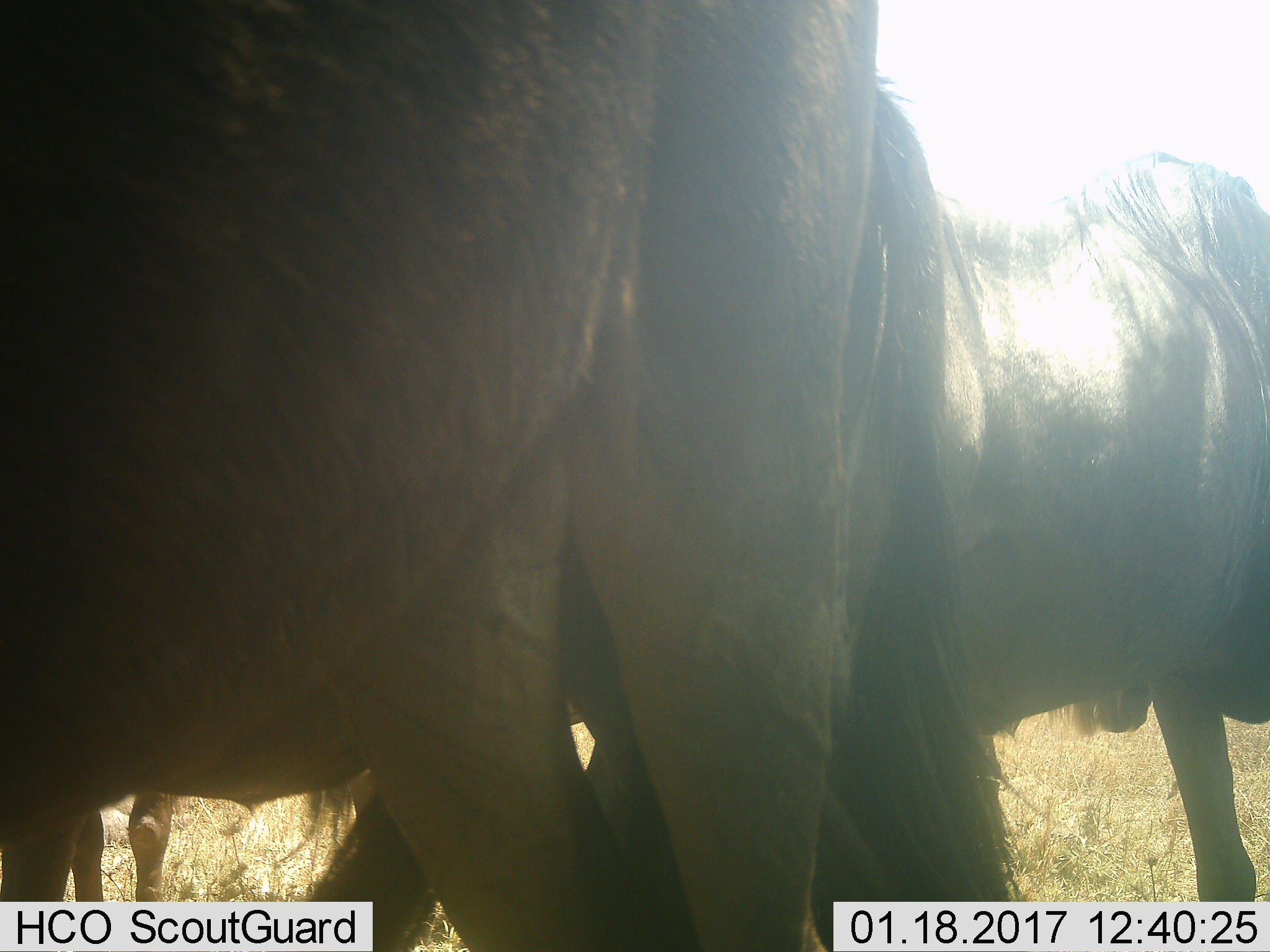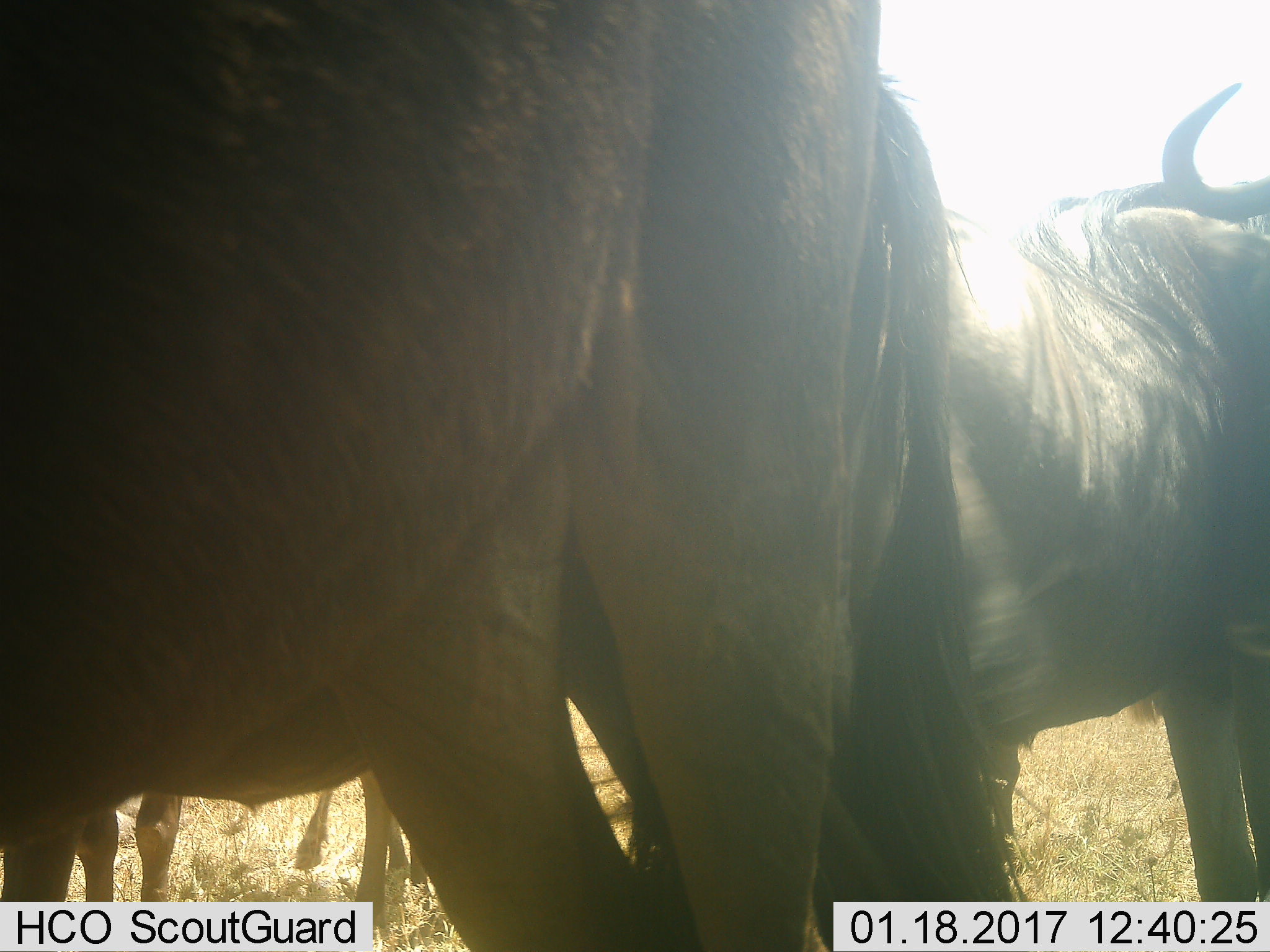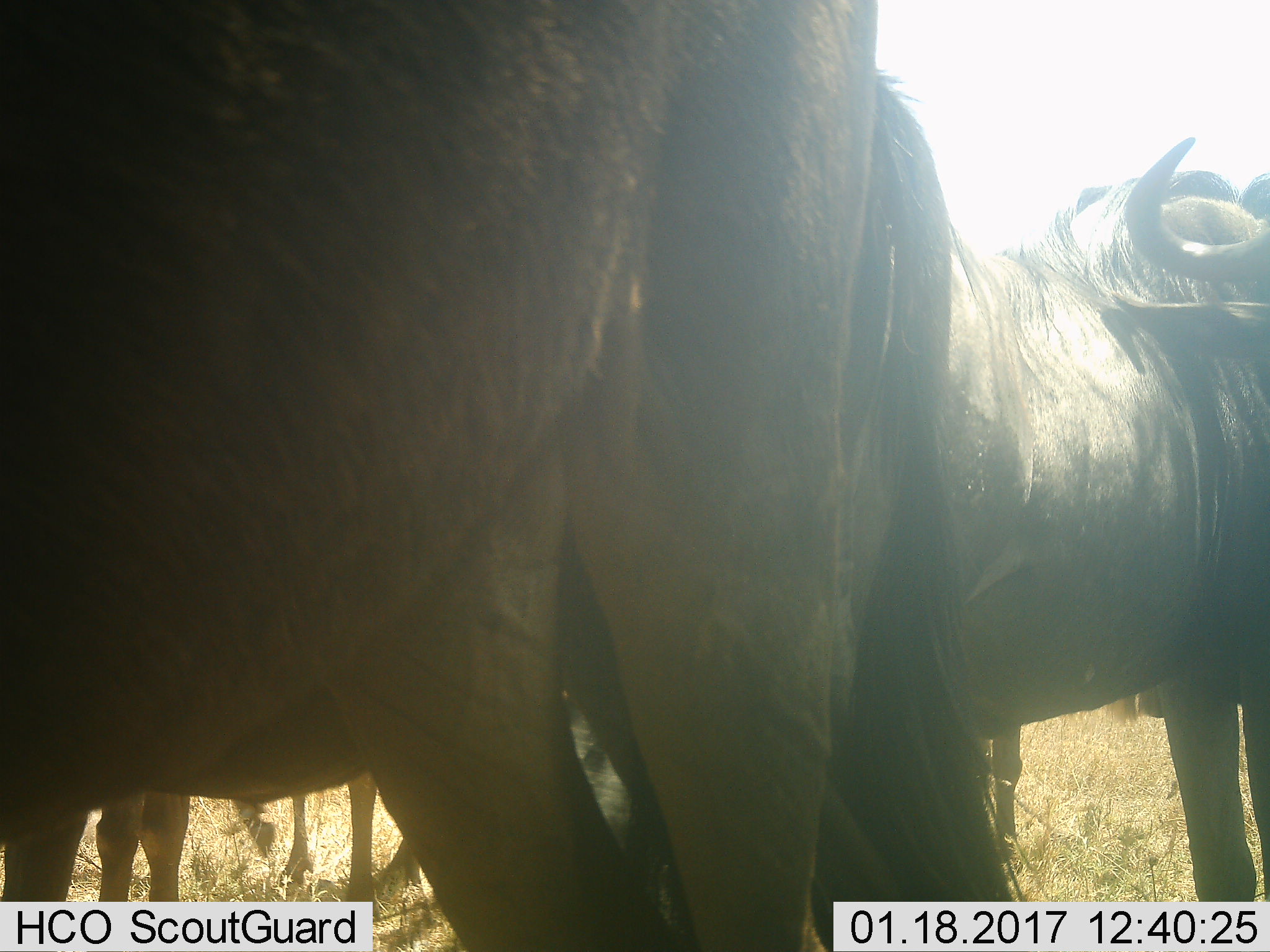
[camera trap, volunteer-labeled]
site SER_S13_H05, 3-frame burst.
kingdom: Animalia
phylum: Chordata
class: Mammalia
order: Artiodactyla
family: Bovidae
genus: Connochaetes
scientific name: Connochaetes taurinus taurinus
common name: blue wildebeest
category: wildebeestblue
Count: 4.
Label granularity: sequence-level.